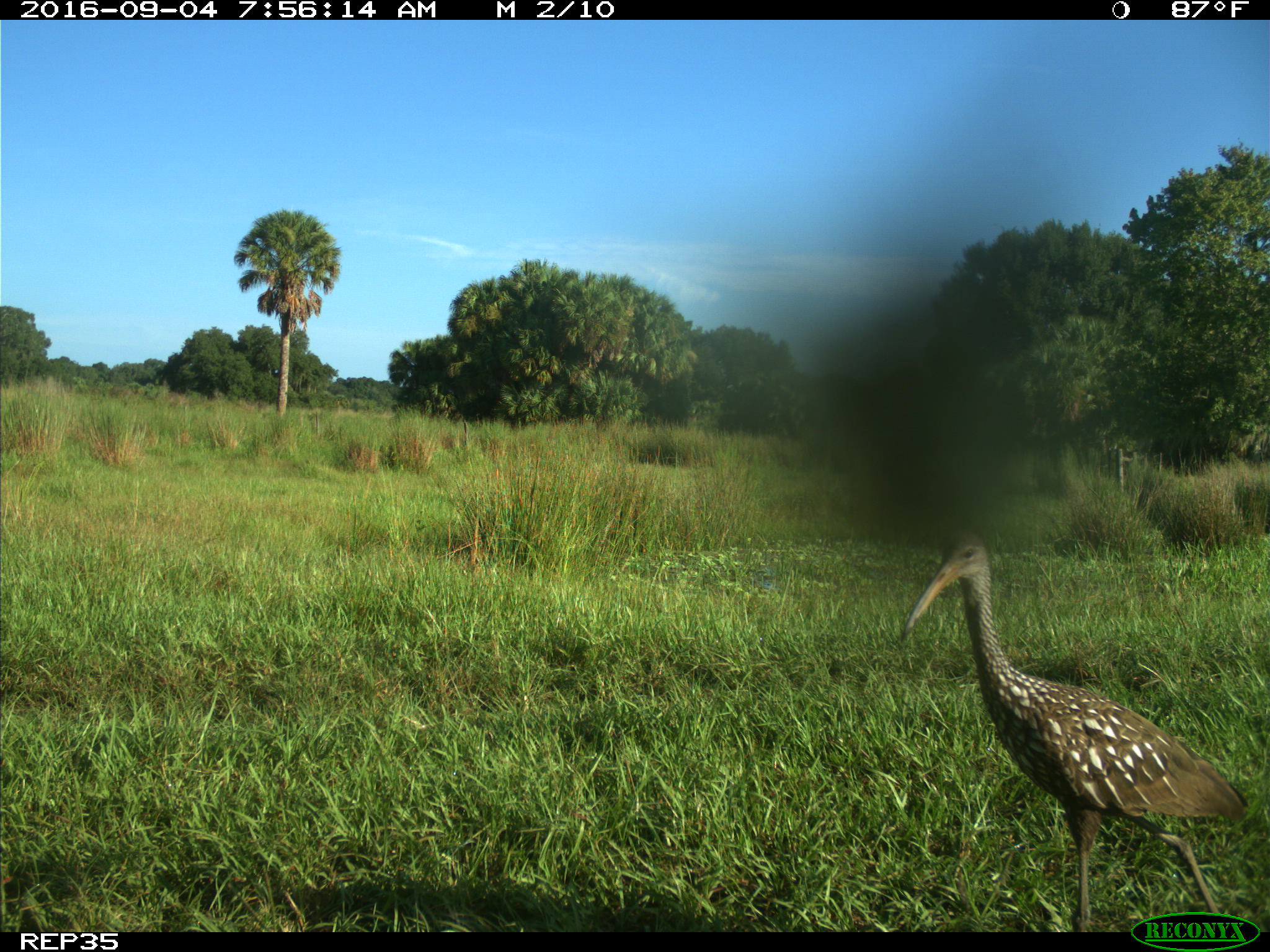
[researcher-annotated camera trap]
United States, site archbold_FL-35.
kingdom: Animalia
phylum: Chordata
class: Aves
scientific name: Aves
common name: birds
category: unidentified bird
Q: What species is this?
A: Unidentified bird (birds) (Aves).